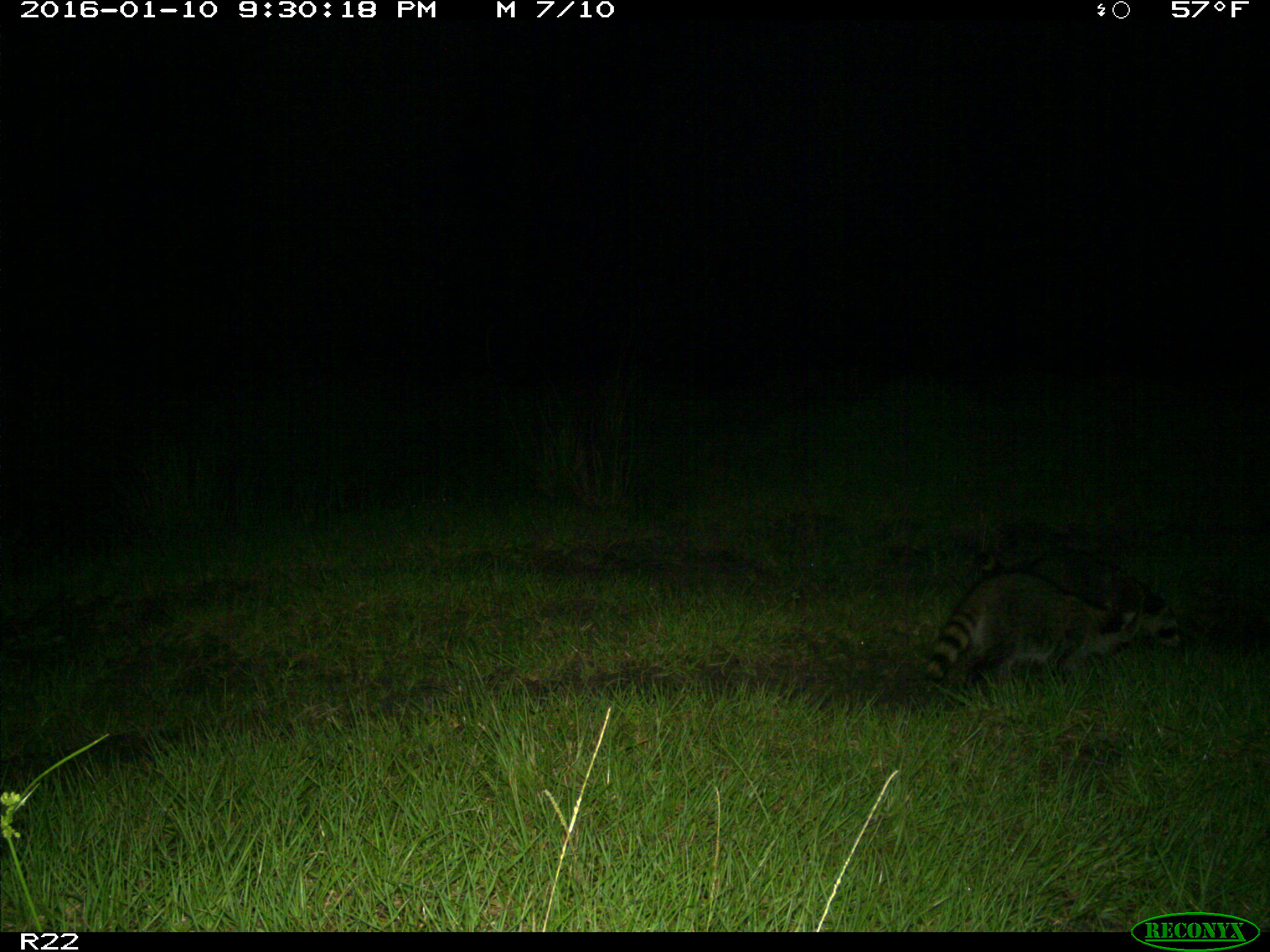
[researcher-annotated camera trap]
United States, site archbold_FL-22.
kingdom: Animalia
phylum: Chordata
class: Mammalia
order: Carnivora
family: Procyonidae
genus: Procyon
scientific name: Procyon lotor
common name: common raccoon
Procyon lotor (common raccoon).